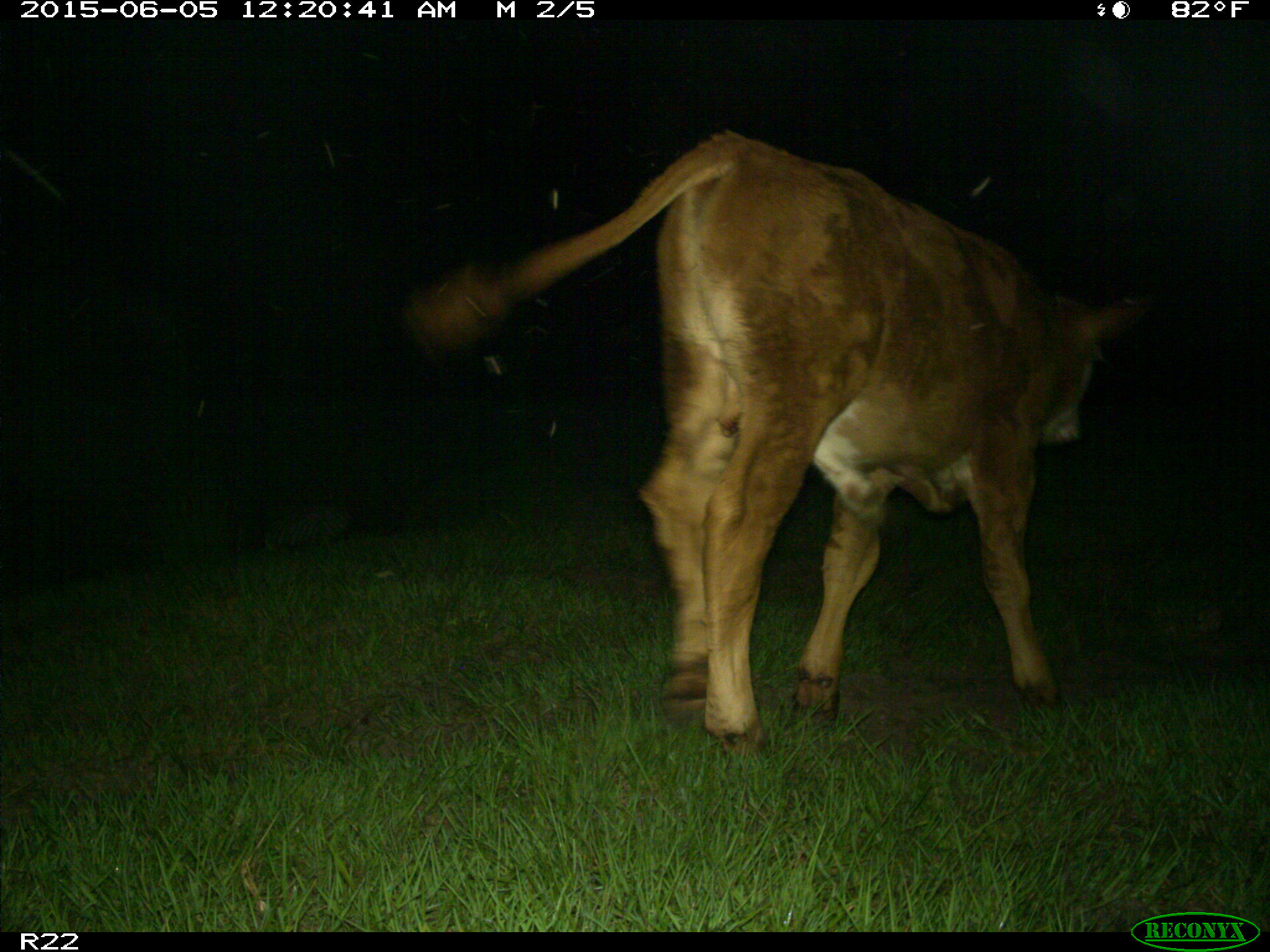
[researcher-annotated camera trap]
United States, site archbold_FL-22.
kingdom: Animalia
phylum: Chordata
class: Mammalia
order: Artiodactyla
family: Bovidae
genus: Bos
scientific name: Bos taurus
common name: domestic cow